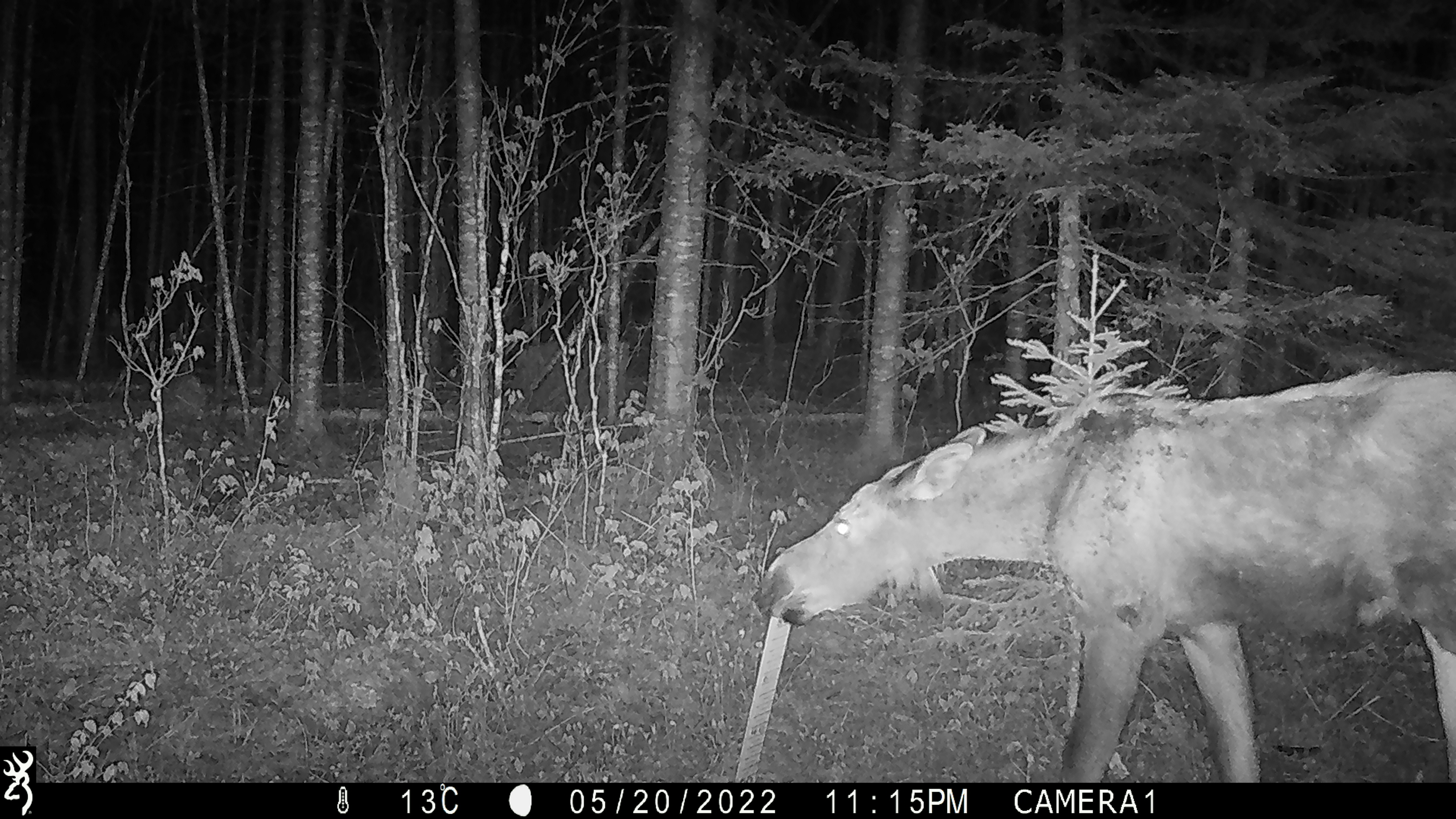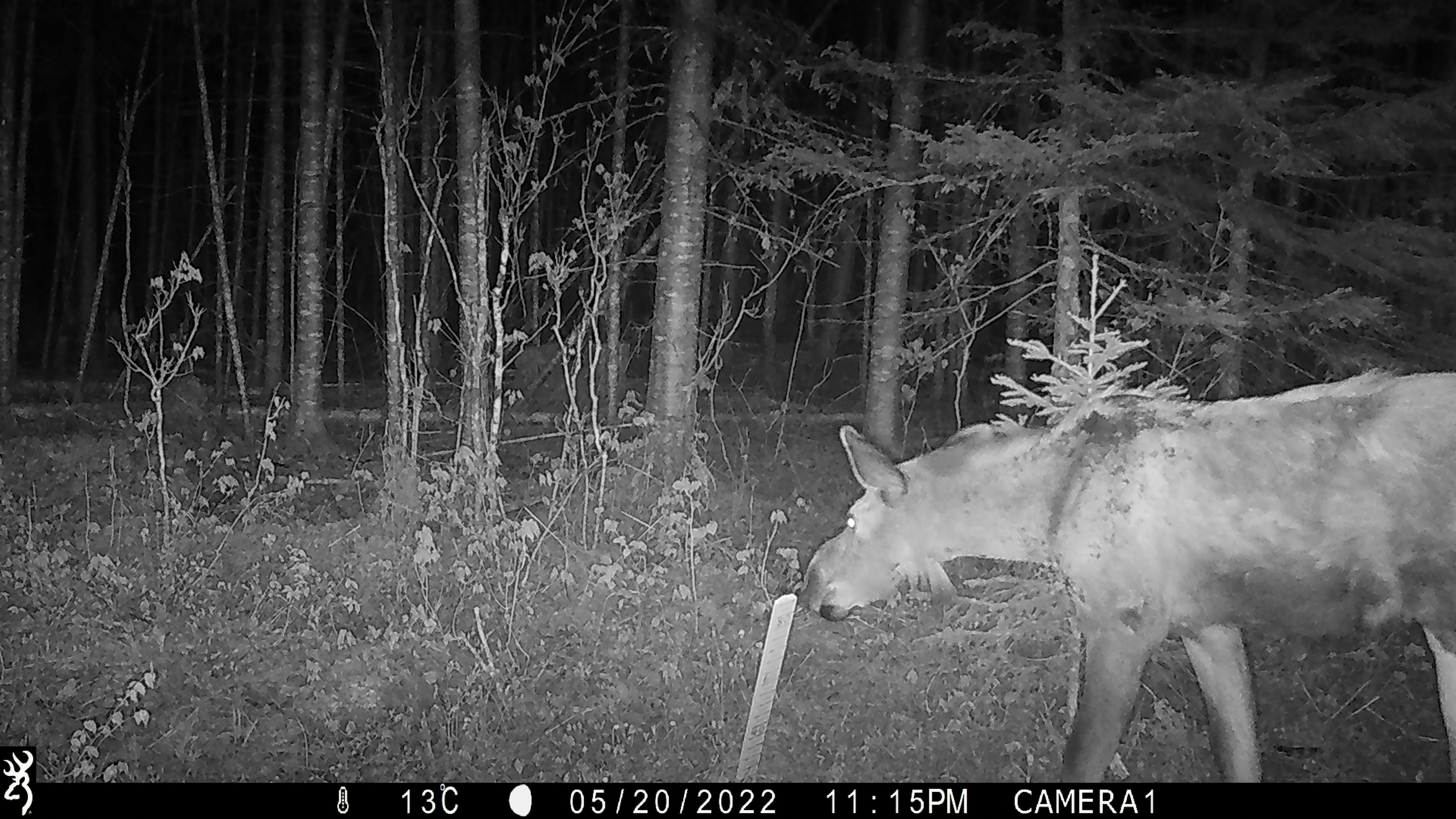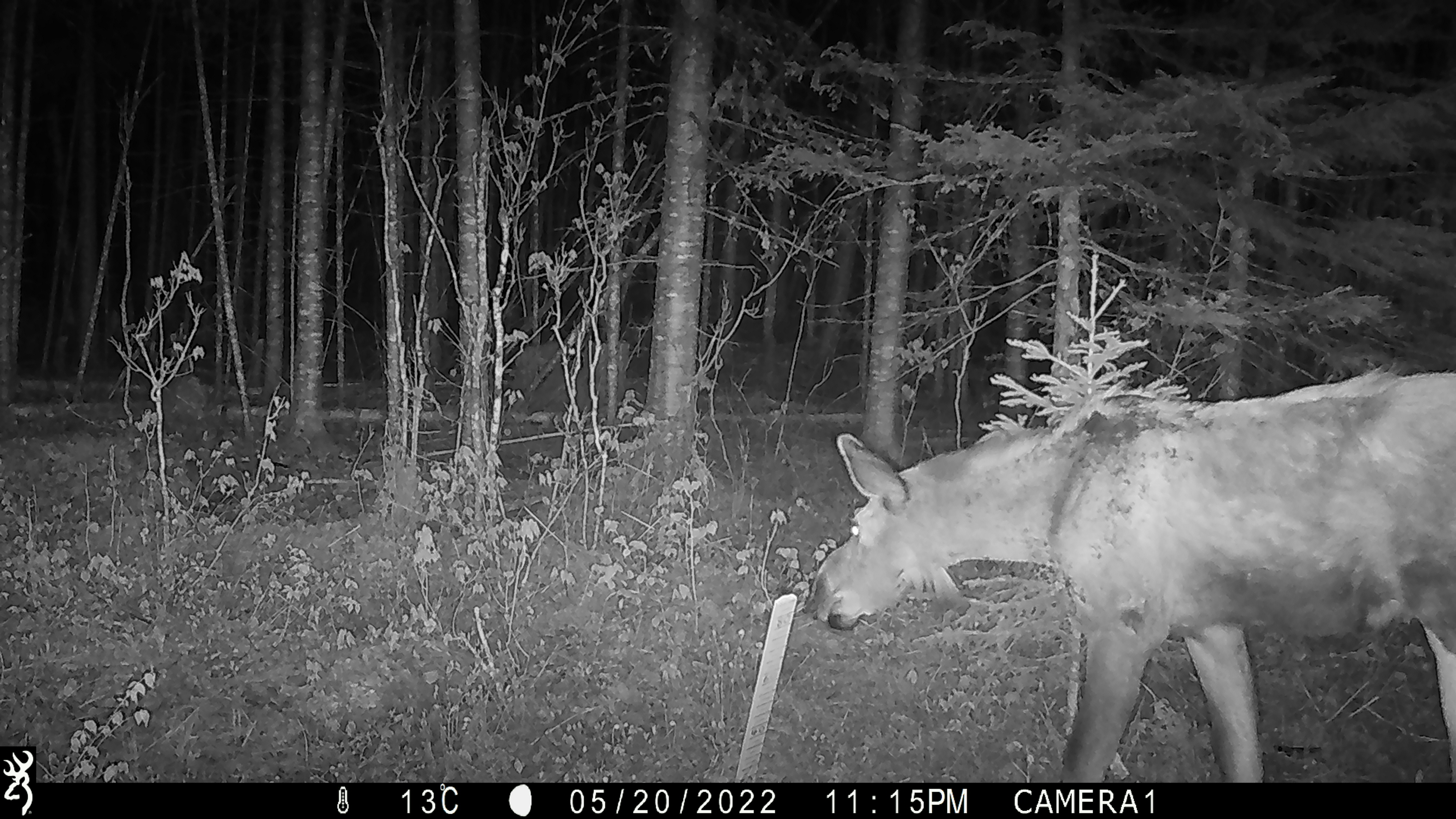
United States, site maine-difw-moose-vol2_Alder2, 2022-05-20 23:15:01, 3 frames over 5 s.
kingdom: Animalia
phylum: Chordata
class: Mammalia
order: Artiodactyla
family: Cervidae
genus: Alces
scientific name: Alces alces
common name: moose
Moose (Alces alces).